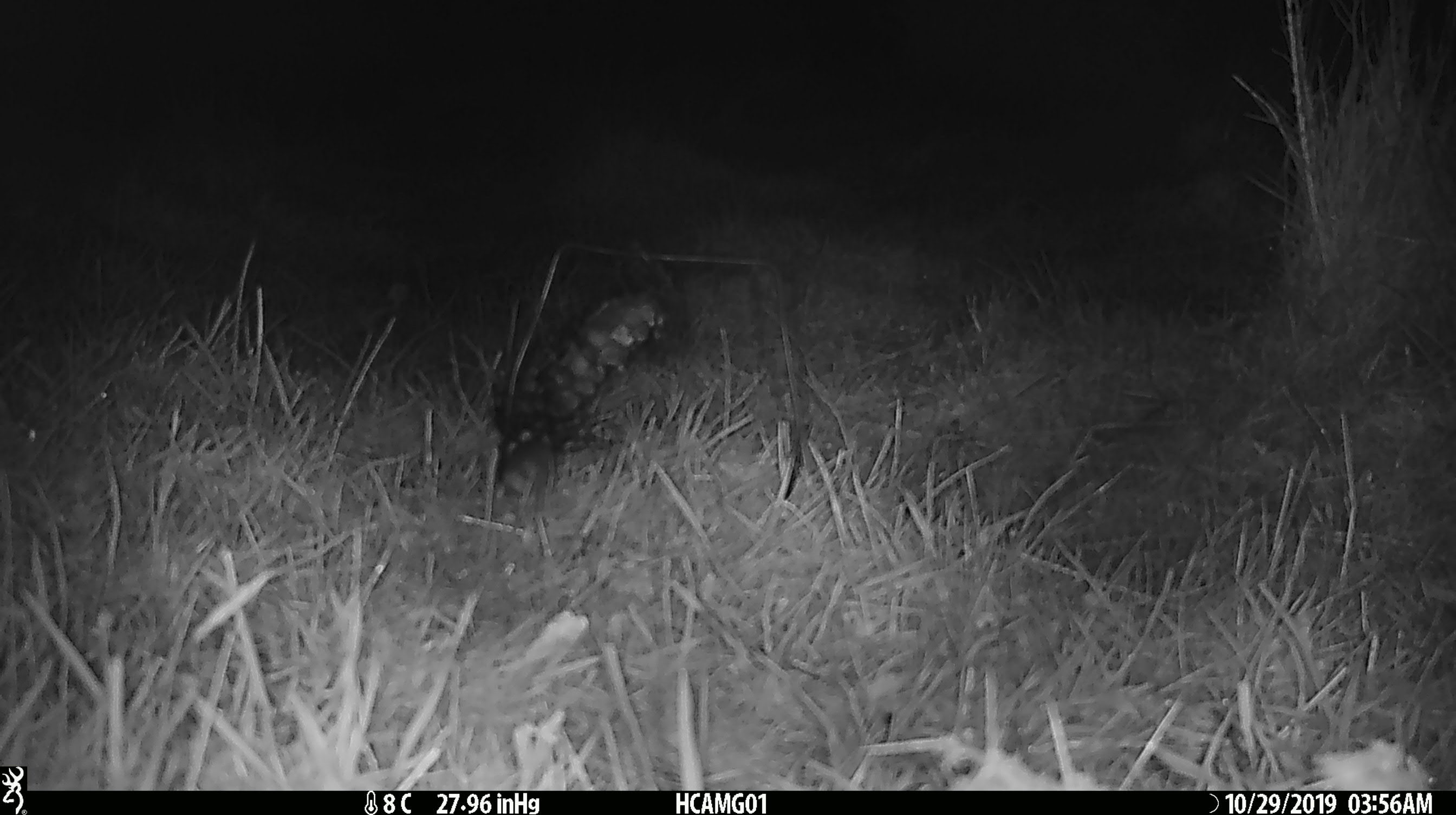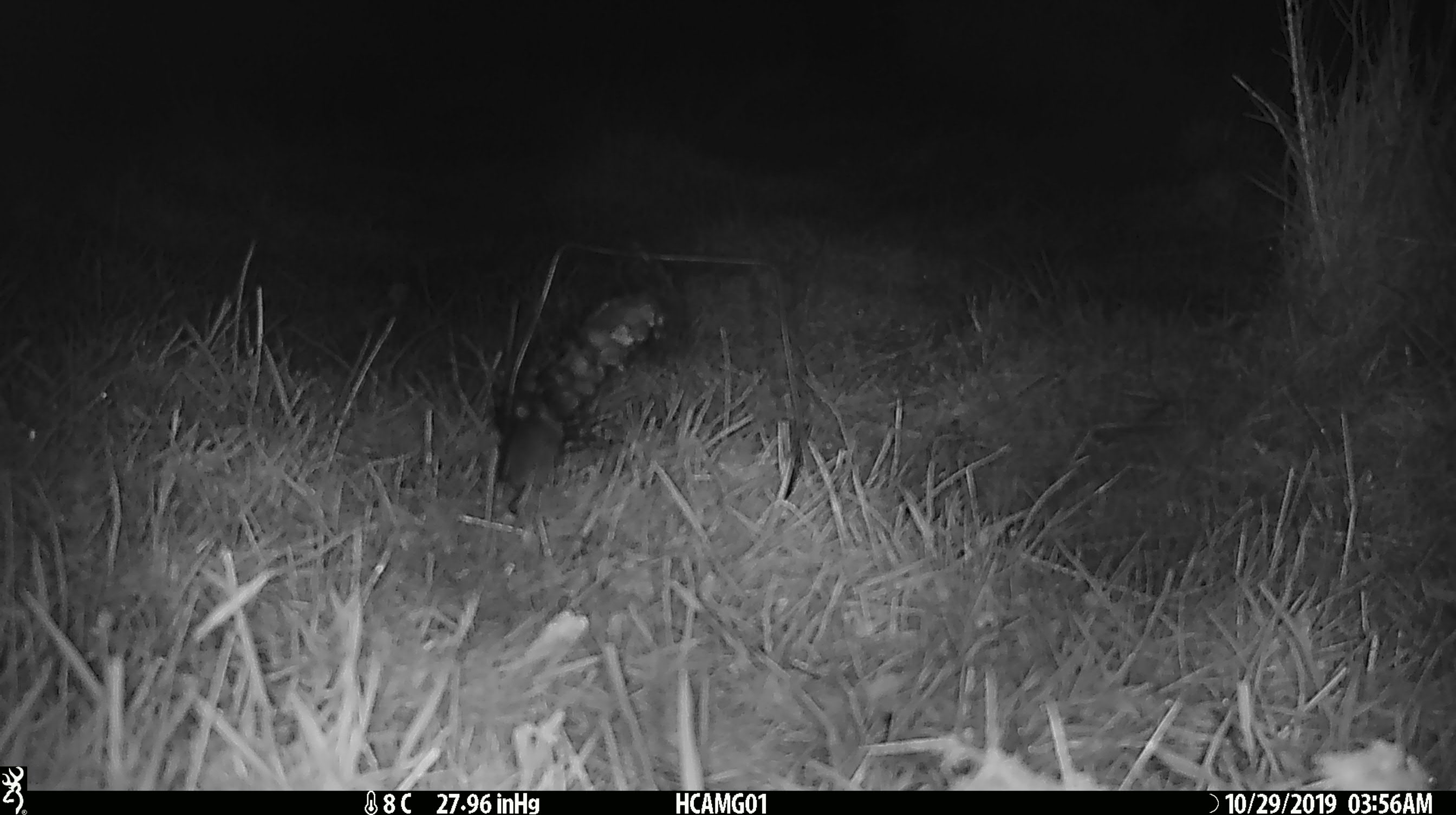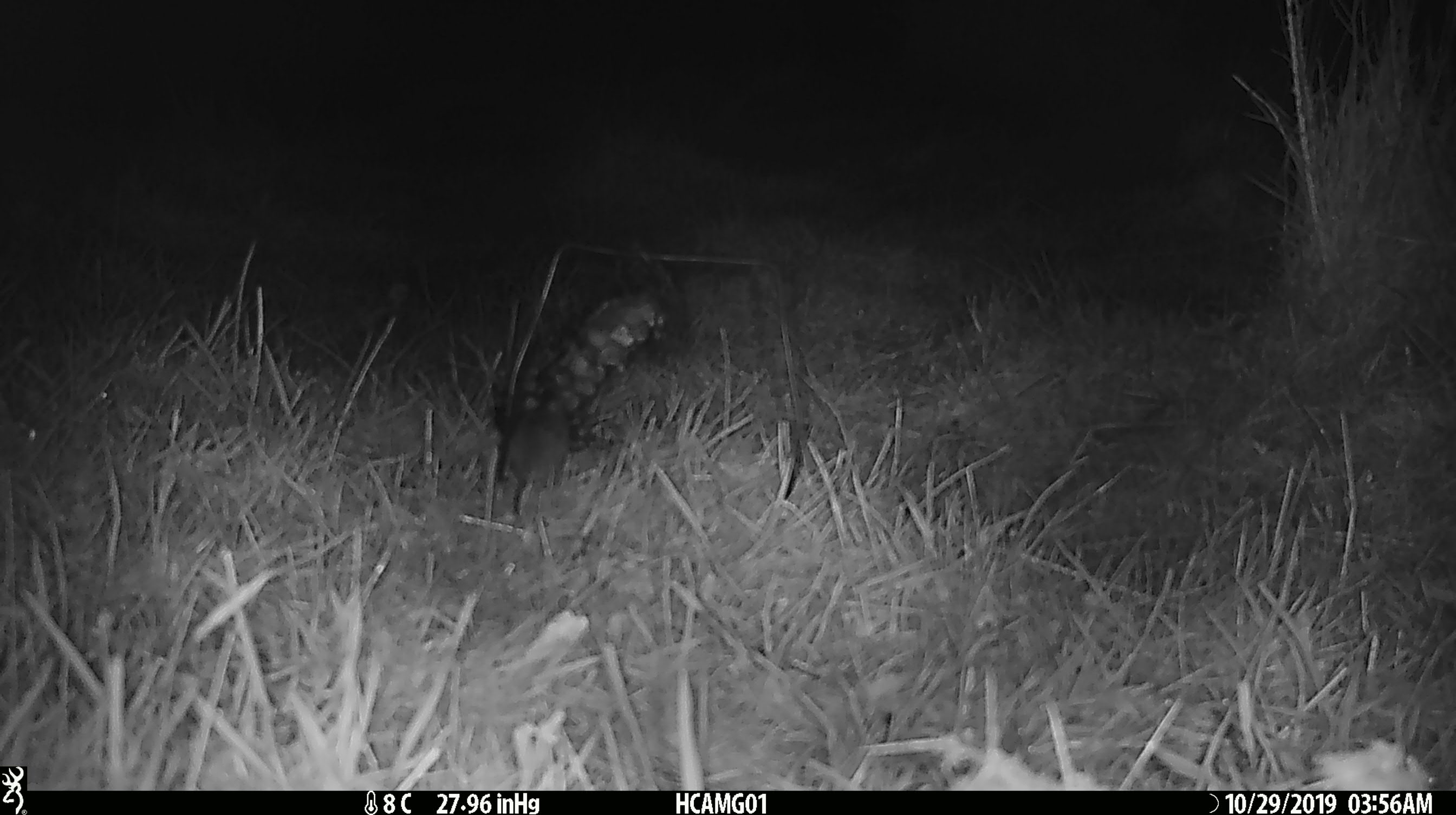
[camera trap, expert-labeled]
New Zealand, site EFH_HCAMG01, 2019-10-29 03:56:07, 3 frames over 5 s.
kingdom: Animalia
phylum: Chordata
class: Mammalia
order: Rodentia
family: Muridae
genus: Mus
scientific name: Mus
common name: mouse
Mouse (Mus).